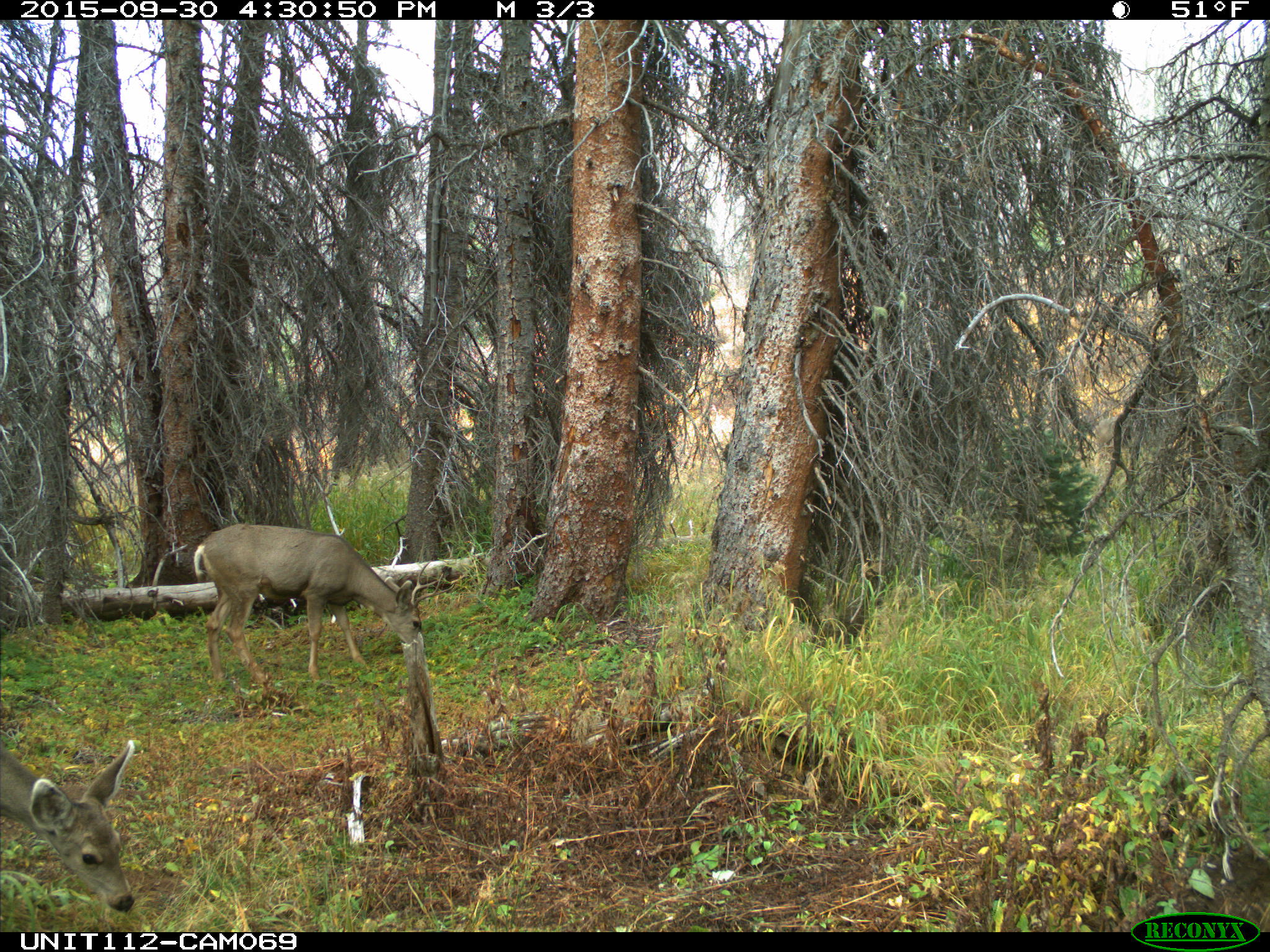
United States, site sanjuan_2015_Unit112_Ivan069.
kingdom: Animalia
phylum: Chordata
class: Mammalia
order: Artiodactyla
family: Cervidae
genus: Odocoileus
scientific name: Odocoileus hemionus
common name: mule deer